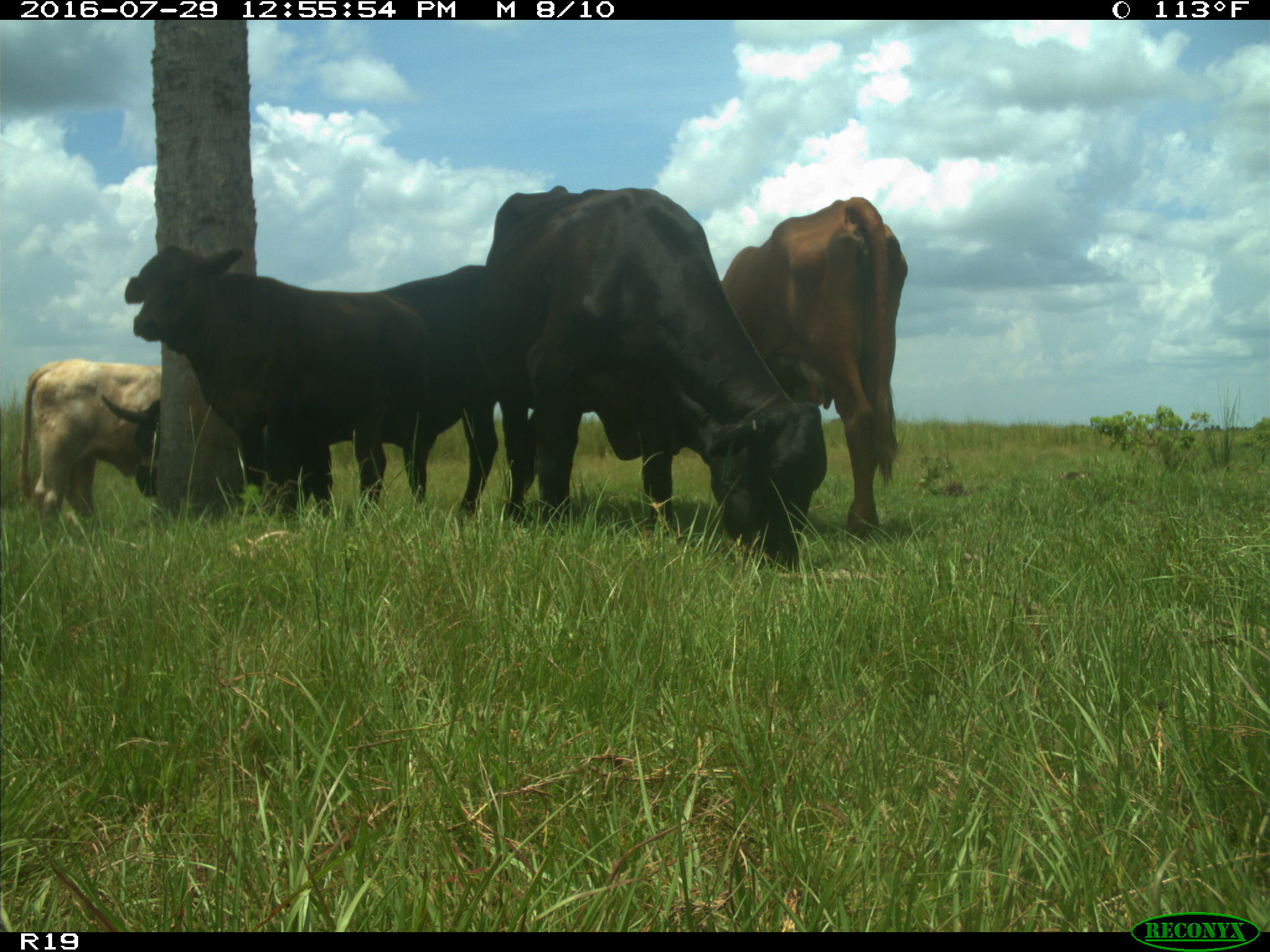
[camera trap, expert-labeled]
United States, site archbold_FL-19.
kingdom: Animalia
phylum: Chordata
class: Mammalia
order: Artiodactyla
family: Bovidae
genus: Bos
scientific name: Bos taurus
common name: domestic cow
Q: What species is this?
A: Bos taurus (domestic cow).